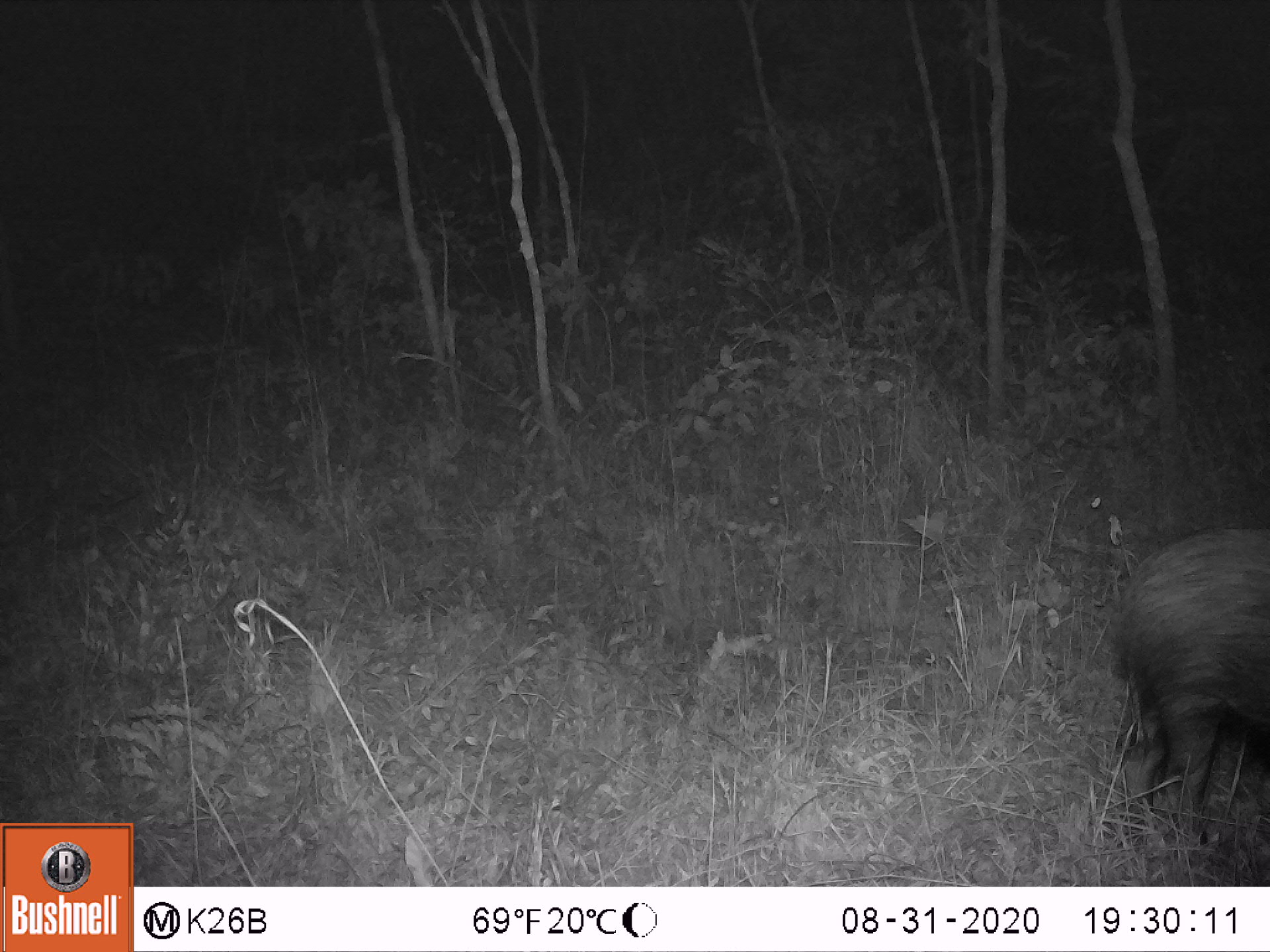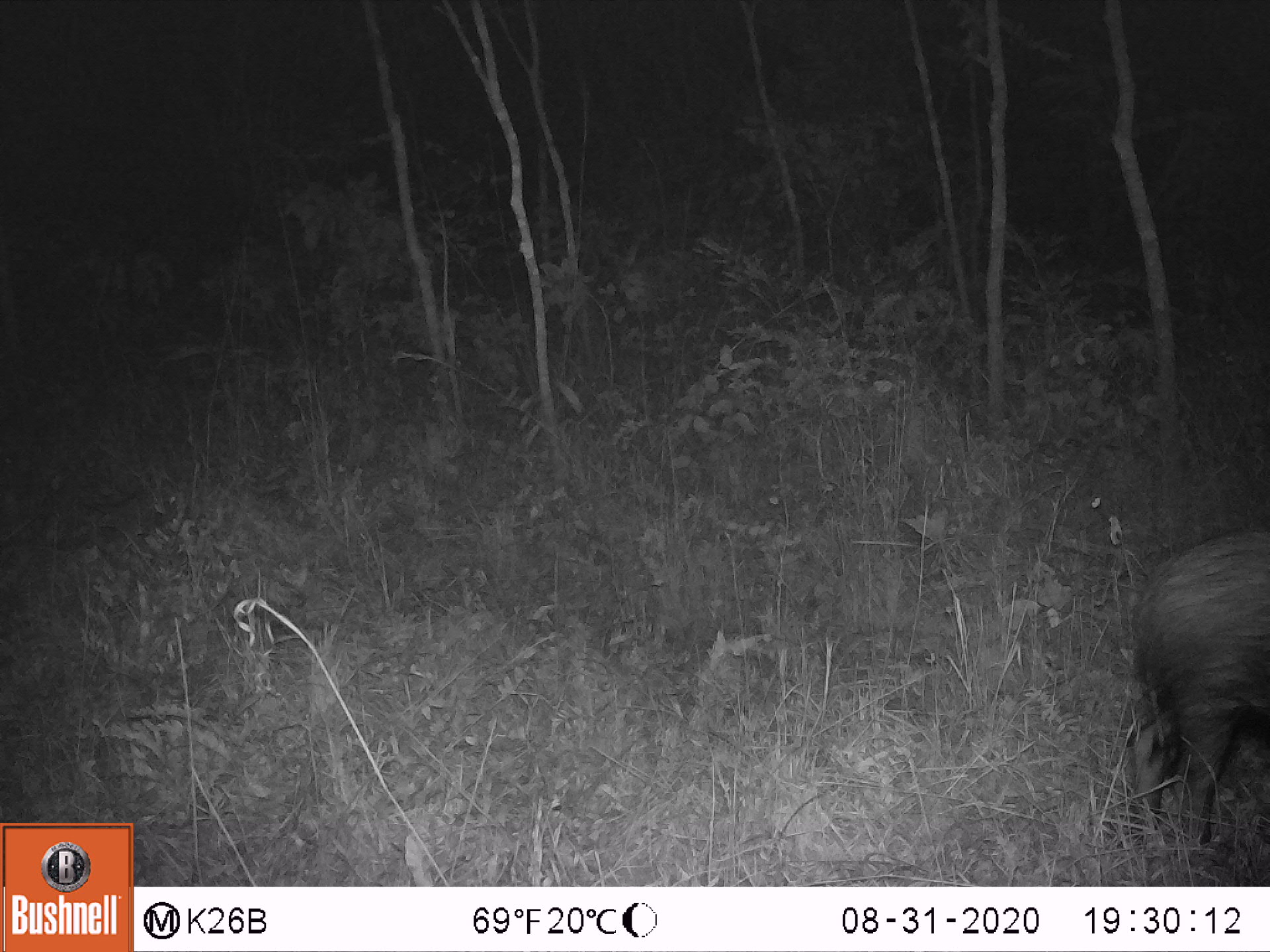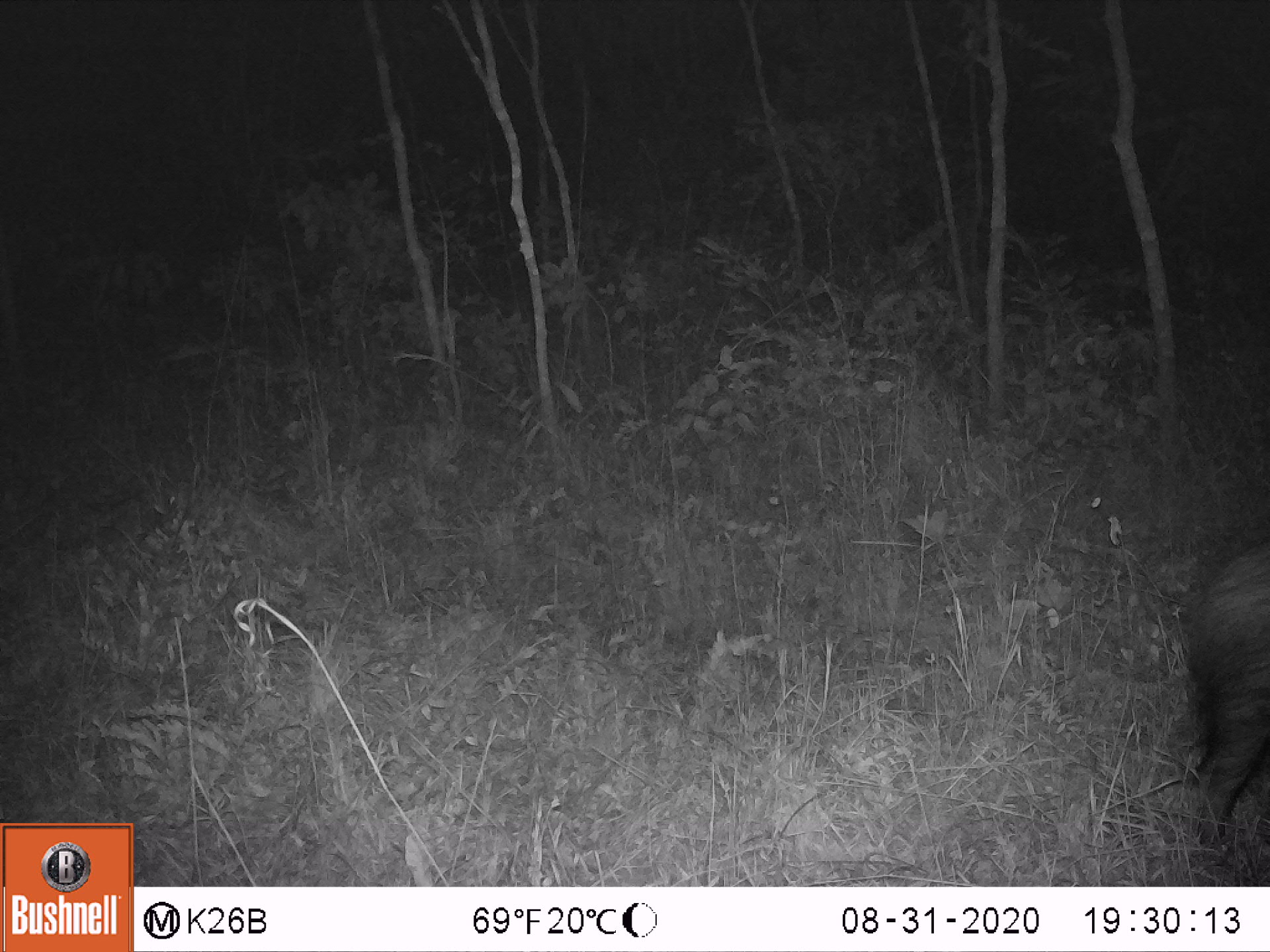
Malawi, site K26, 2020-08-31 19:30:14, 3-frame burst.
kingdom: Animalia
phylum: Chordata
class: Mammalia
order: Artiodactyla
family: Suidae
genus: Potamochoerus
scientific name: Potamochoerus larvatus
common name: bushpig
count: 1